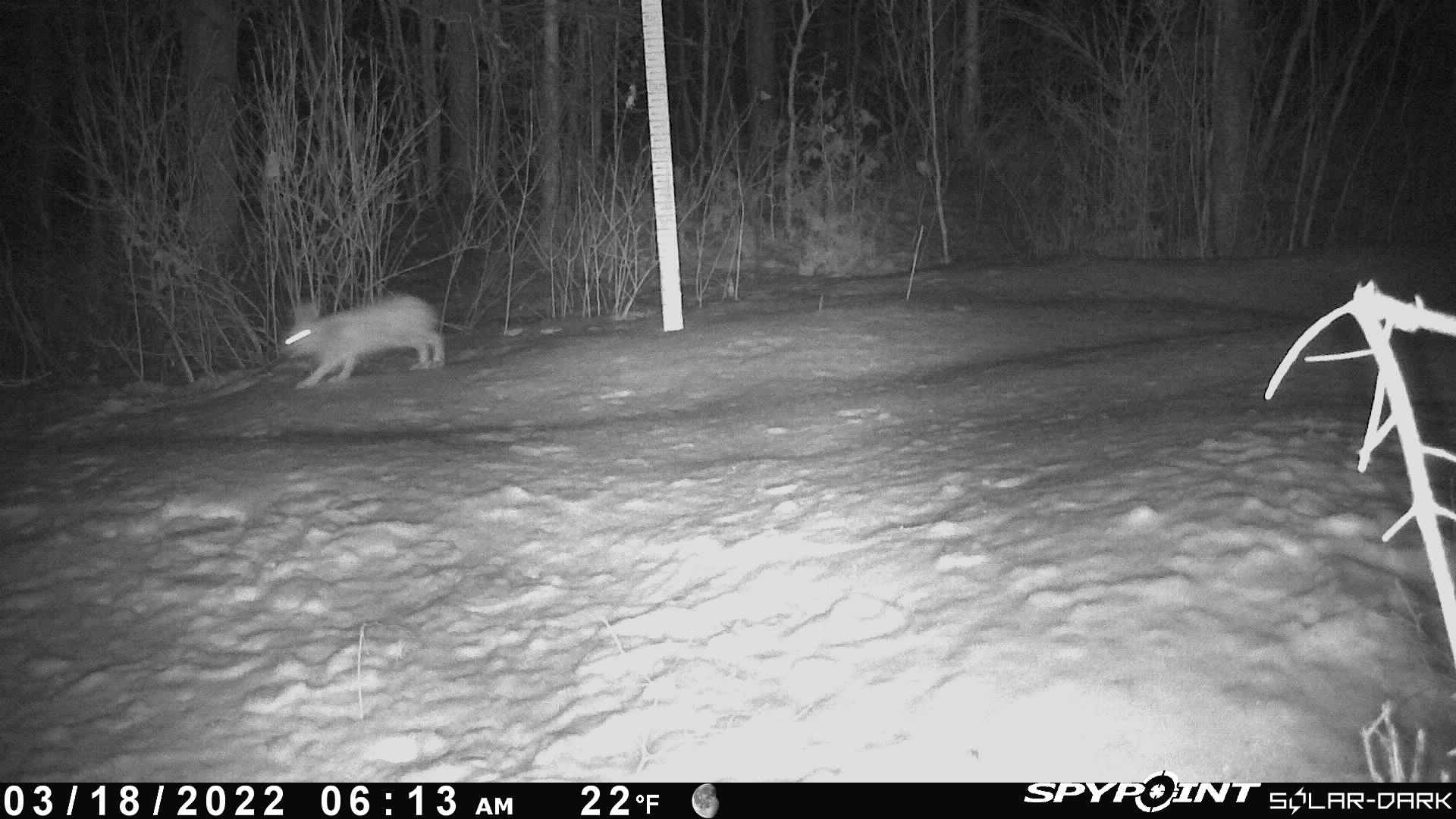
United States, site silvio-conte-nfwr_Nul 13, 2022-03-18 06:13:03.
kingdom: Animalia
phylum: Chordata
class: Mammalia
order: Lagomorpha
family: Leporidae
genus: Lepus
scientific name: Lepus americanus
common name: snowshoe hare